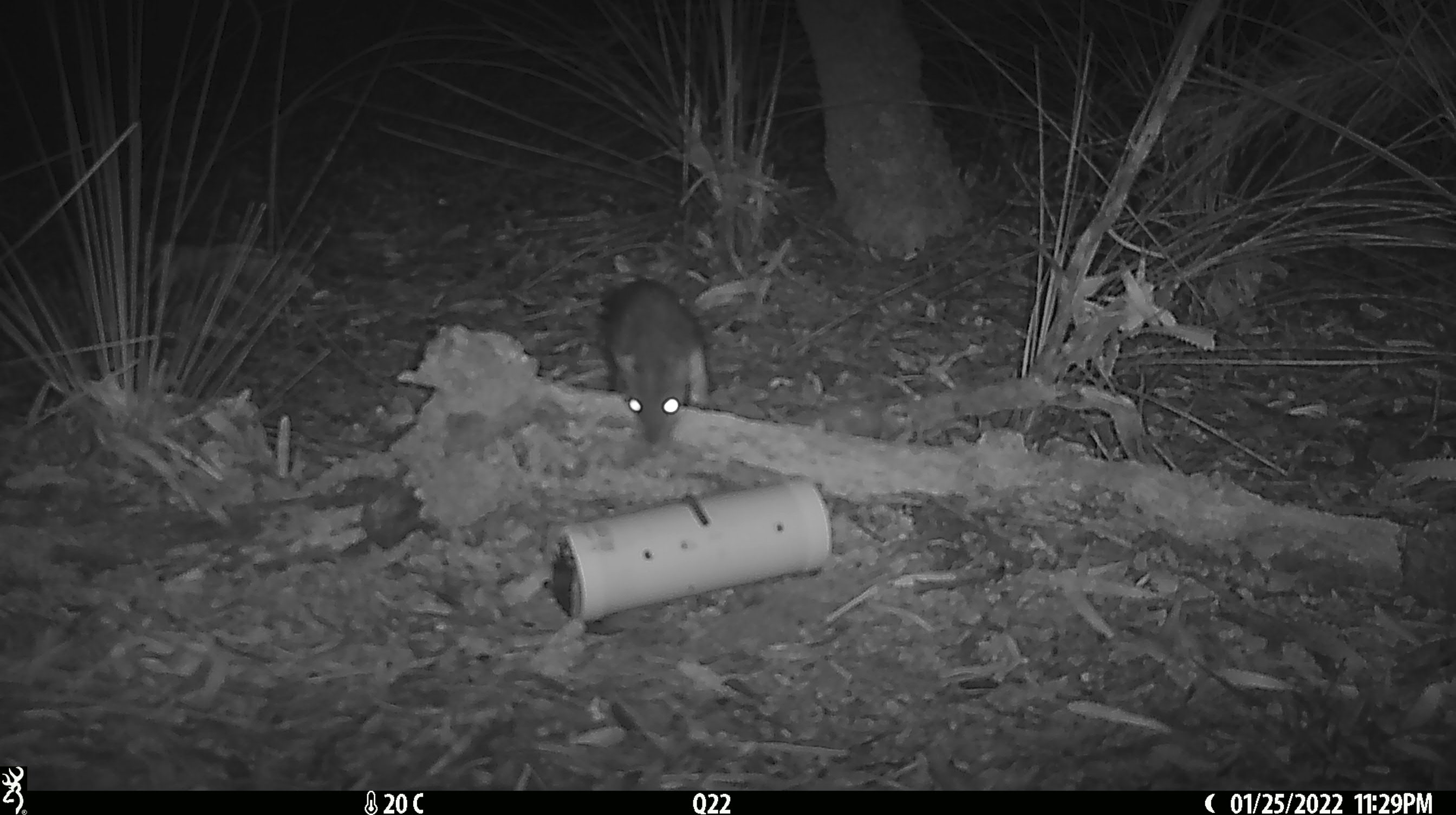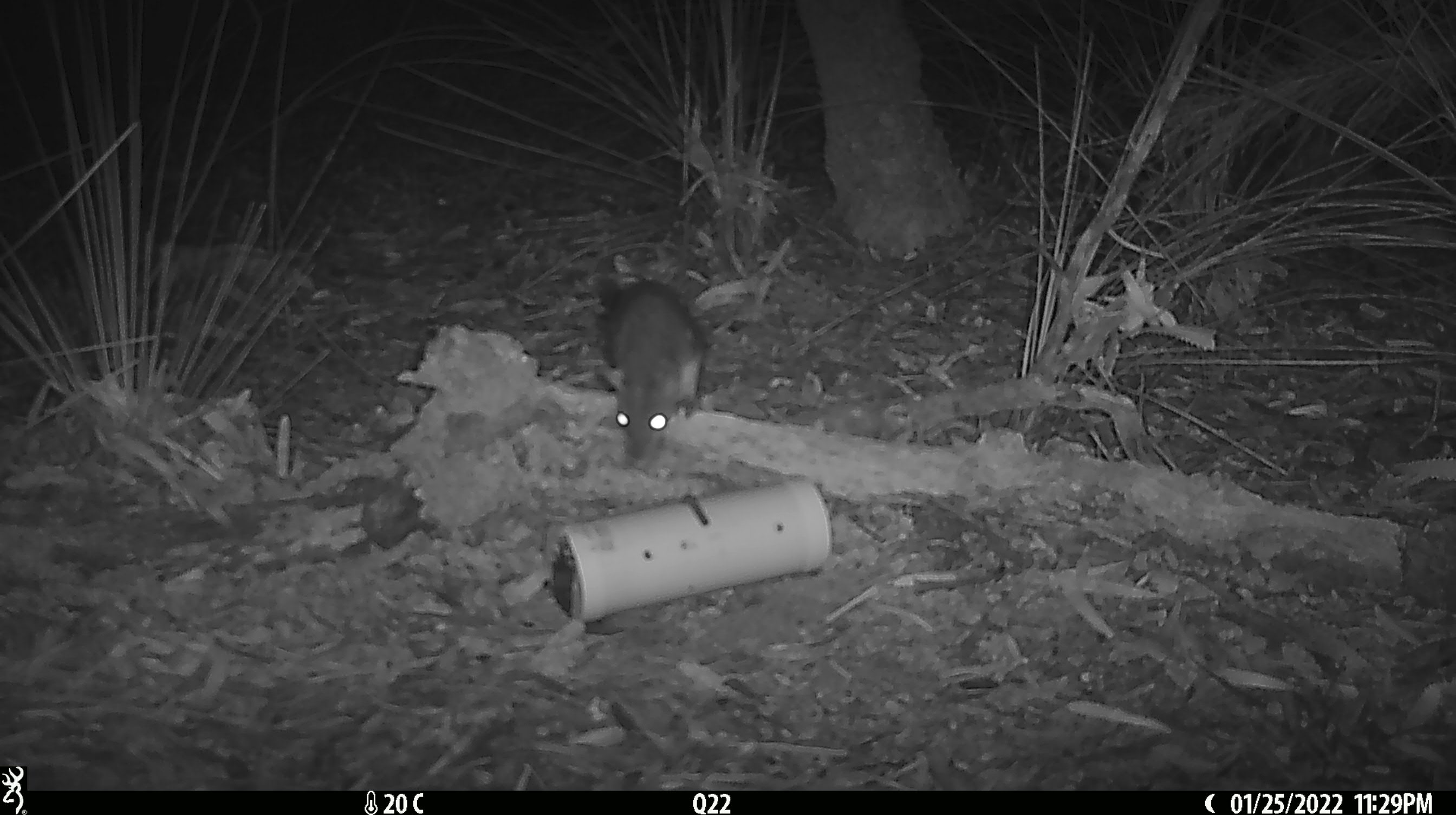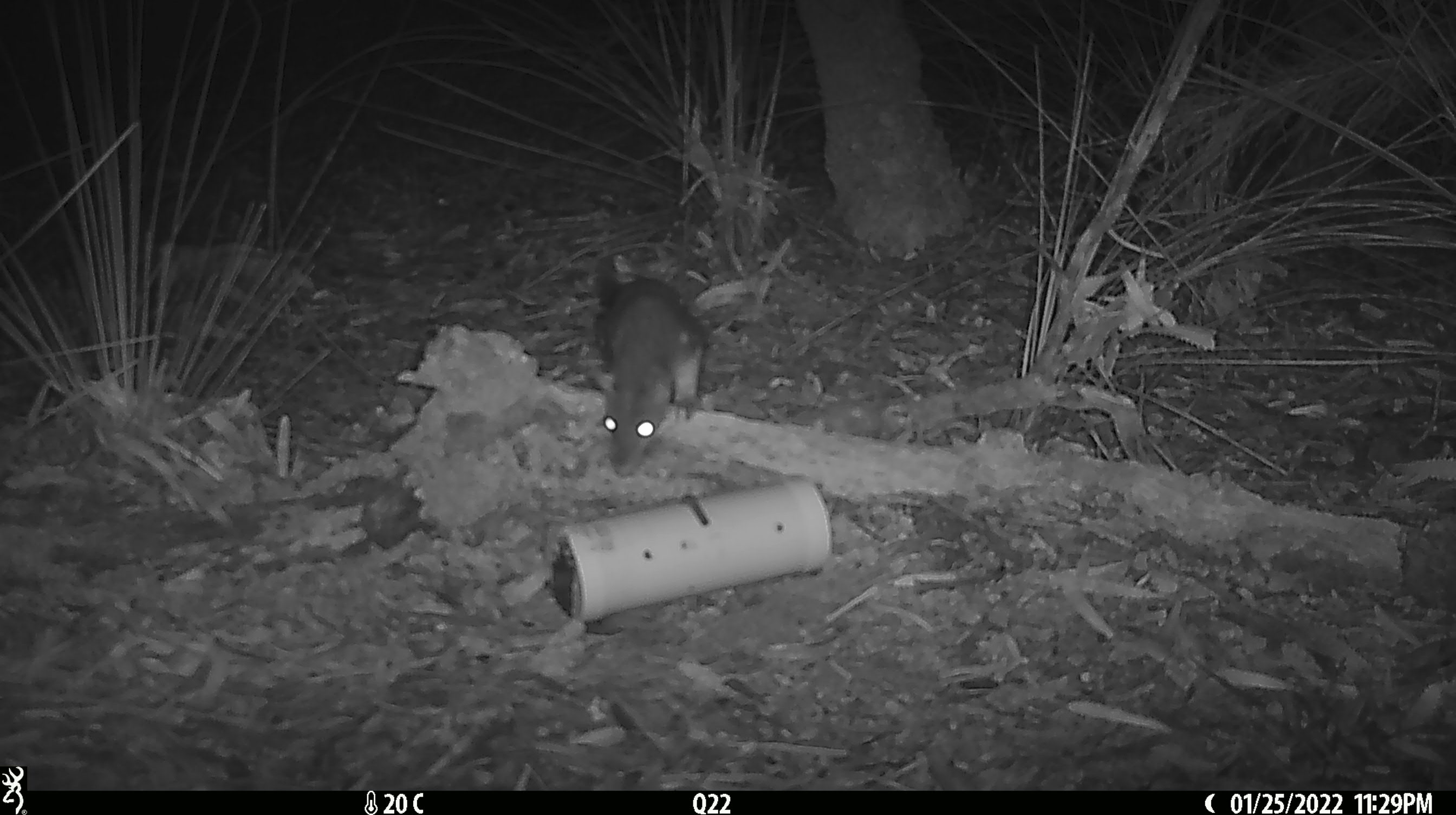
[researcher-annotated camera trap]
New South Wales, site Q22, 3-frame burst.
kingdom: Animalia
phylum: Chordata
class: Mammalia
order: Dasyuromorphia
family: Dasyuridae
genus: Dasyurus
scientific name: Dasyurus maculatus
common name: spotted-tailed quoll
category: quoll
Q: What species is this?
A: Quoll (spotted-tailed quoll) (Dasyurus maculatus).